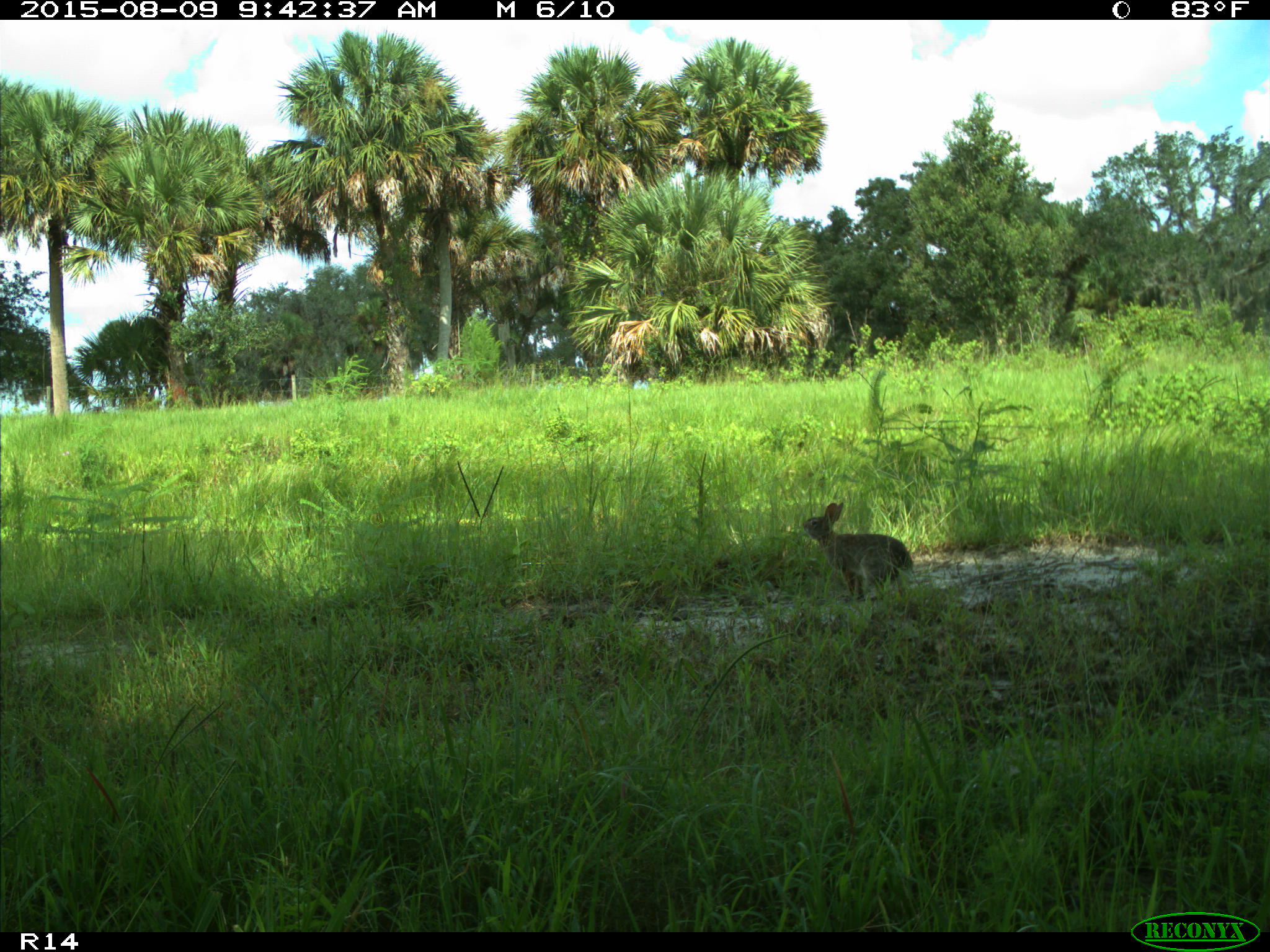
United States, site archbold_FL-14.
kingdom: Animalia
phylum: Chordata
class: Mammalia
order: Lagomorpha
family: Leporidae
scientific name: Leporidae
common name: rabbits and hares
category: unidentified rabbit